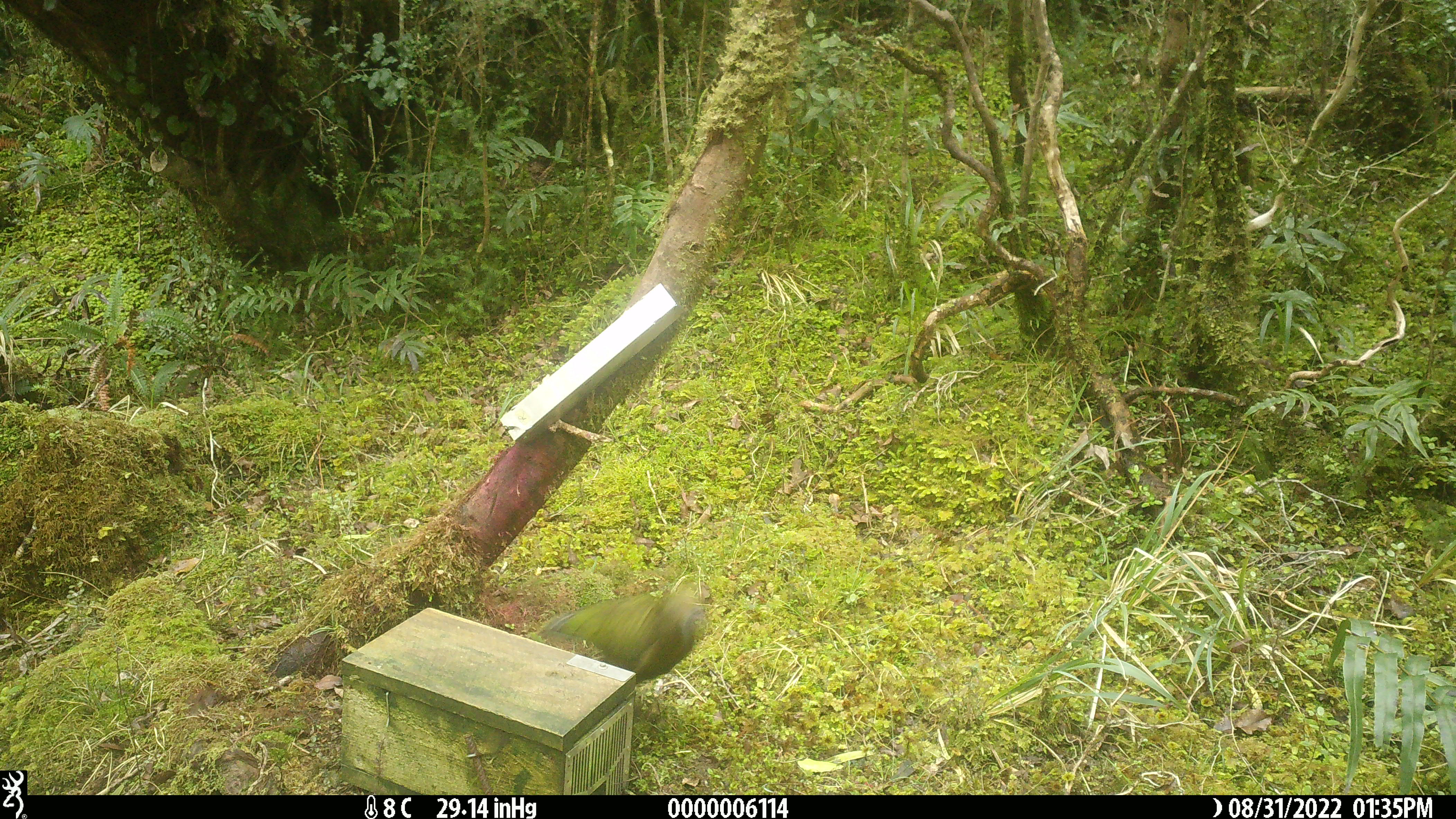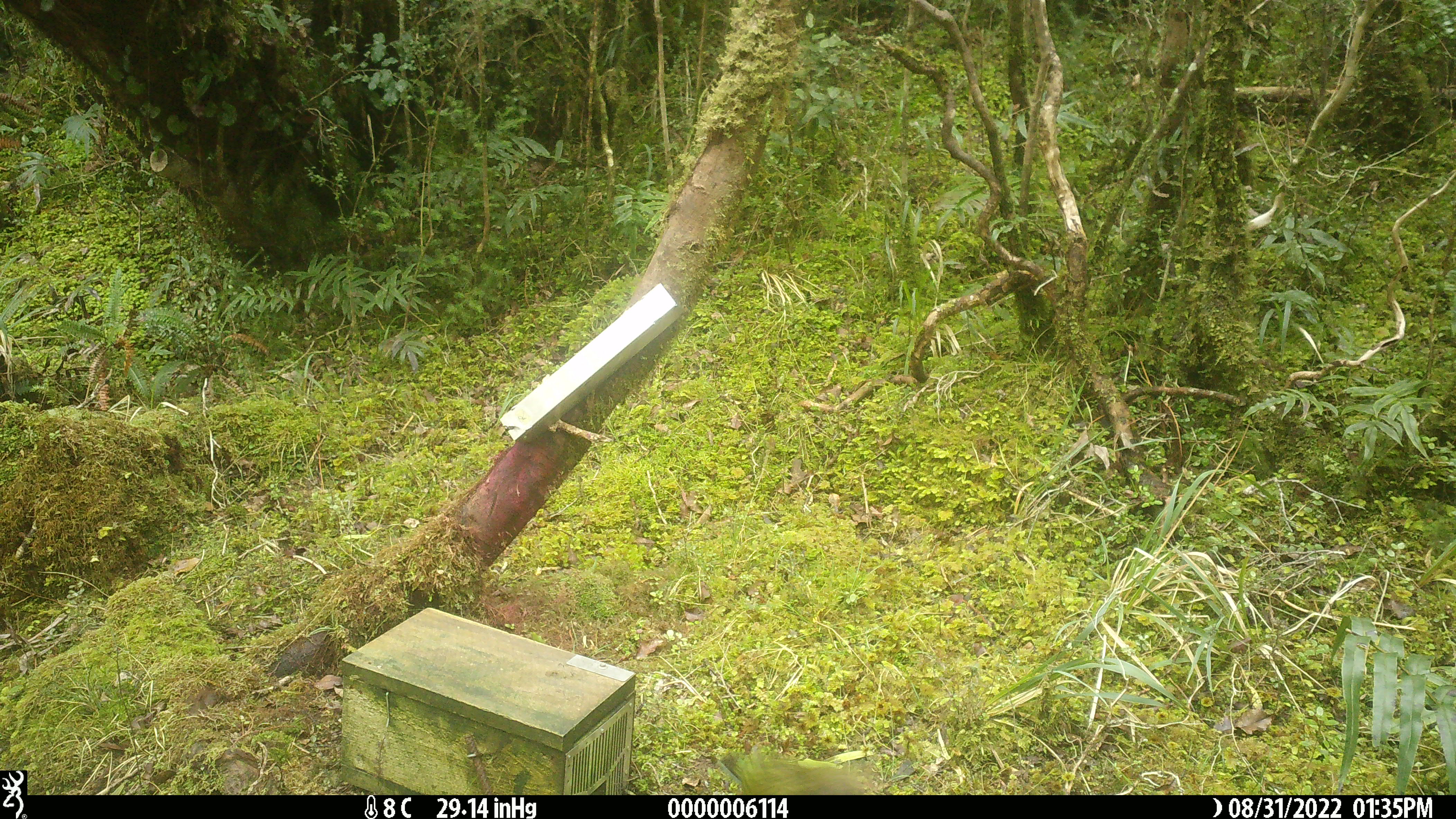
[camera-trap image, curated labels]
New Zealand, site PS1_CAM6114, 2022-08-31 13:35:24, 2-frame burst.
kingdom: Animalia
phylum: Chordata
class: Aves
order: Psittaciformes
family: Strigopidae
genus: Nestor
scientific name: Nestor notabilis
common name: kea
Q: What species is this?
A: Kea (Nestor notabilis).